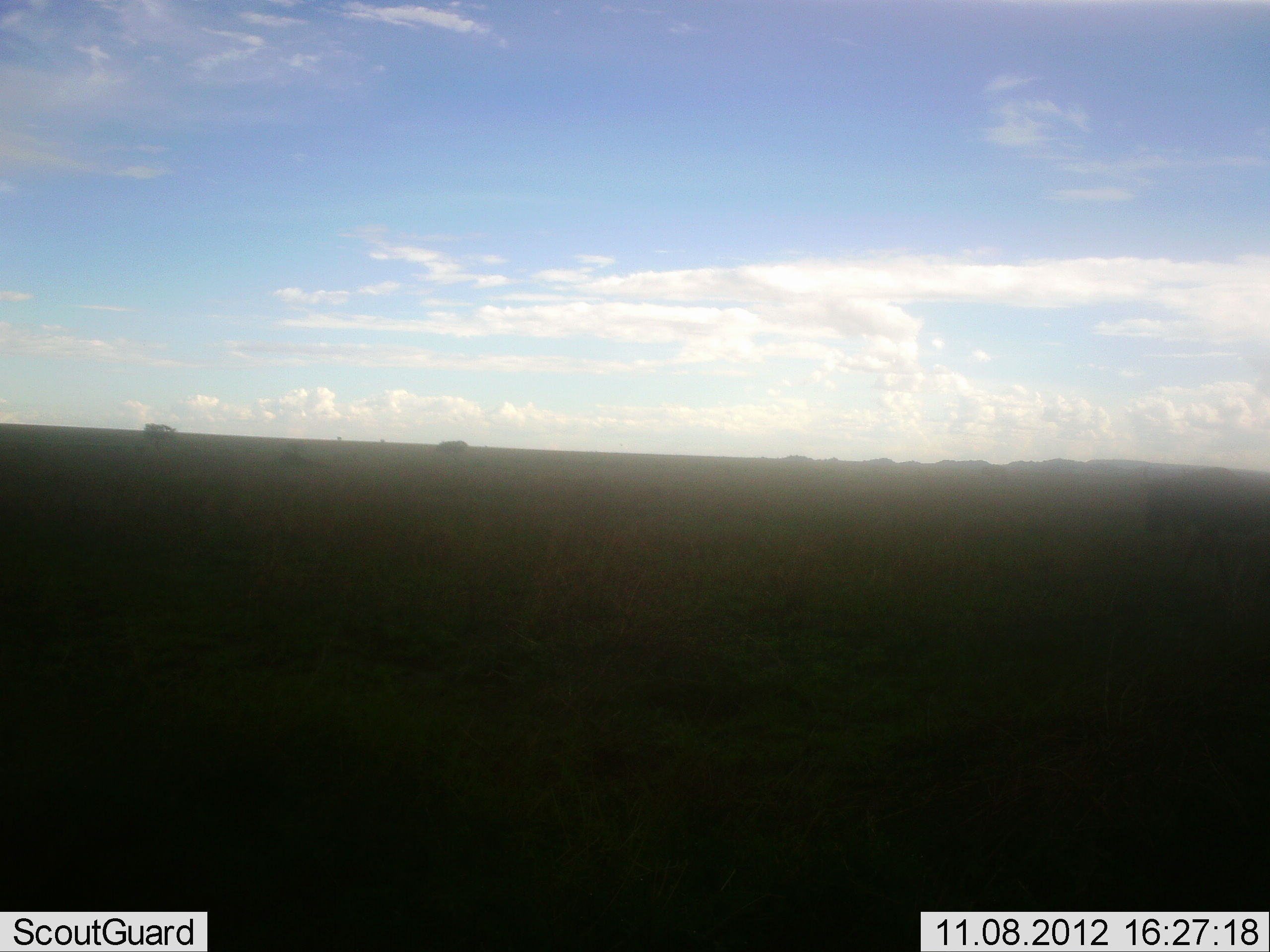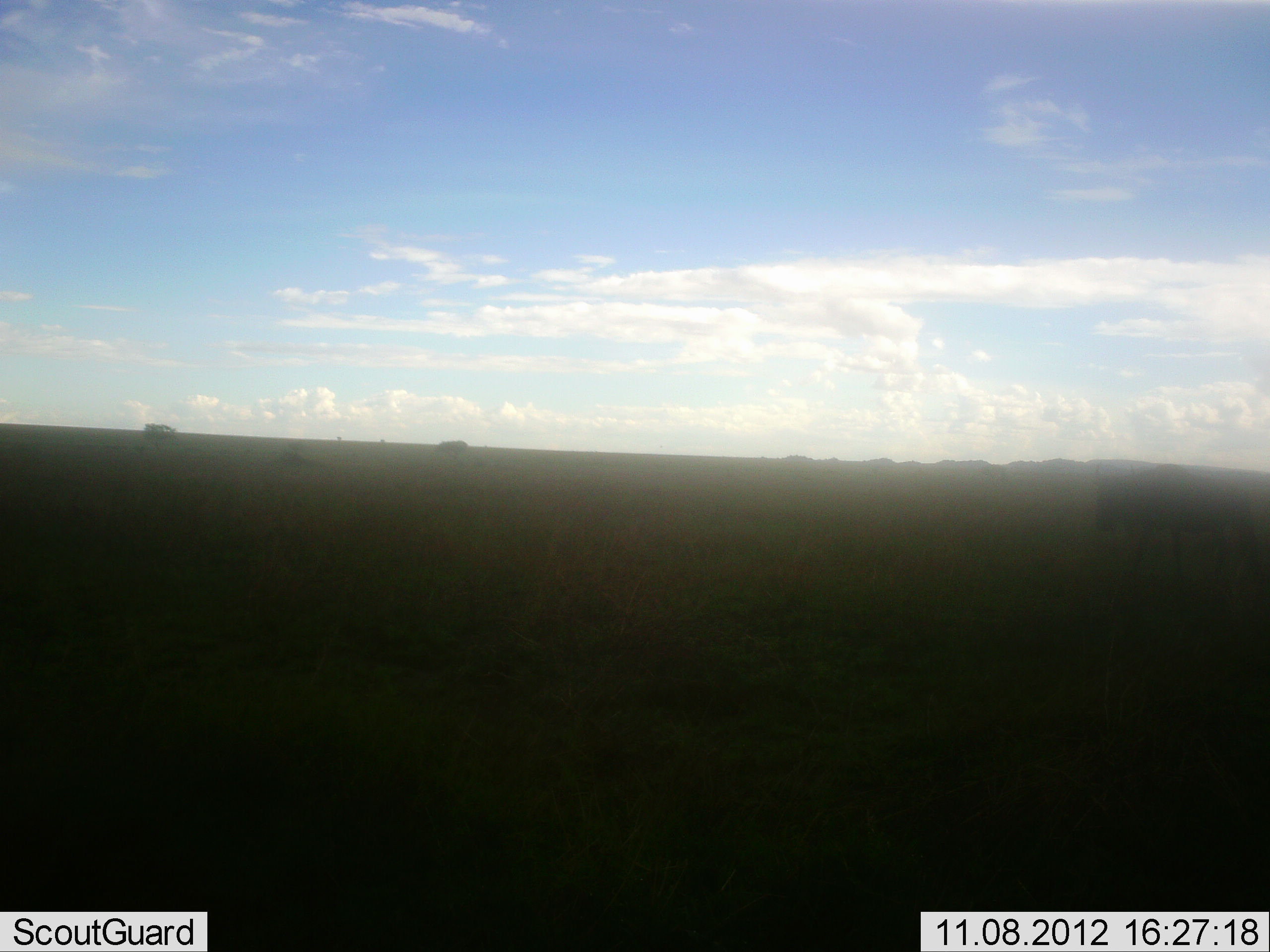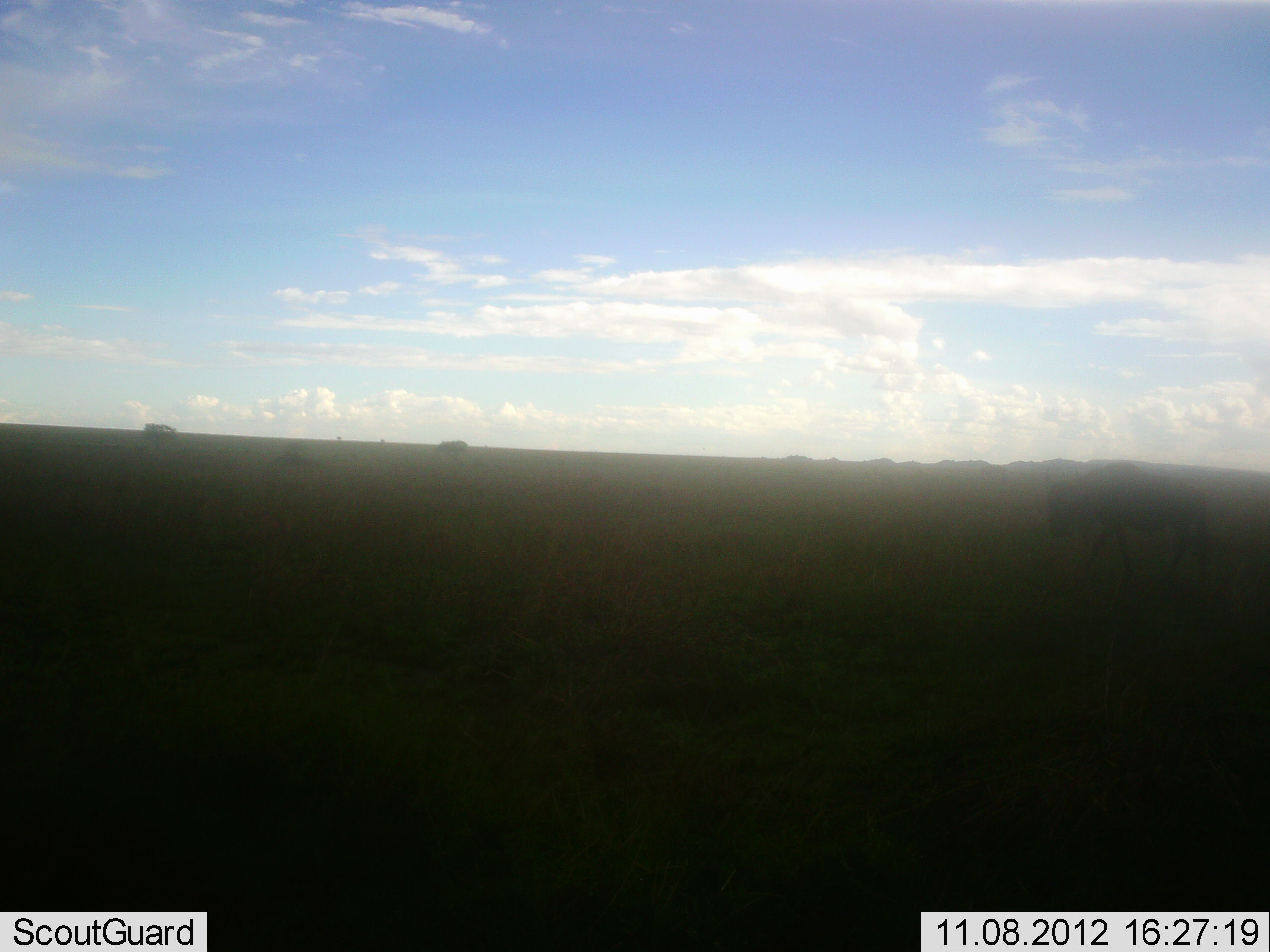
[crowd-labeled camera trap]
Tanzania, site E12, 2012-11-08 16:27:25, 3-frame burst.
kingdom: Animalia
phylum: Chordata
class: Mammalia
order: Artiodactyla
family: Bovidae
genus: Connochaetes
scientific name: Connochaetes taurinus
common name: blue wildebeest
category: wildebeest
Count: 1.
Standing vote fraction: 10%.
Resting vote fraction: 0%.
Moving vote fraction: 100%.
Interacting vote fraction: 0%.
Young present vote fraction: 0%.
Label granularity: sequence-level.